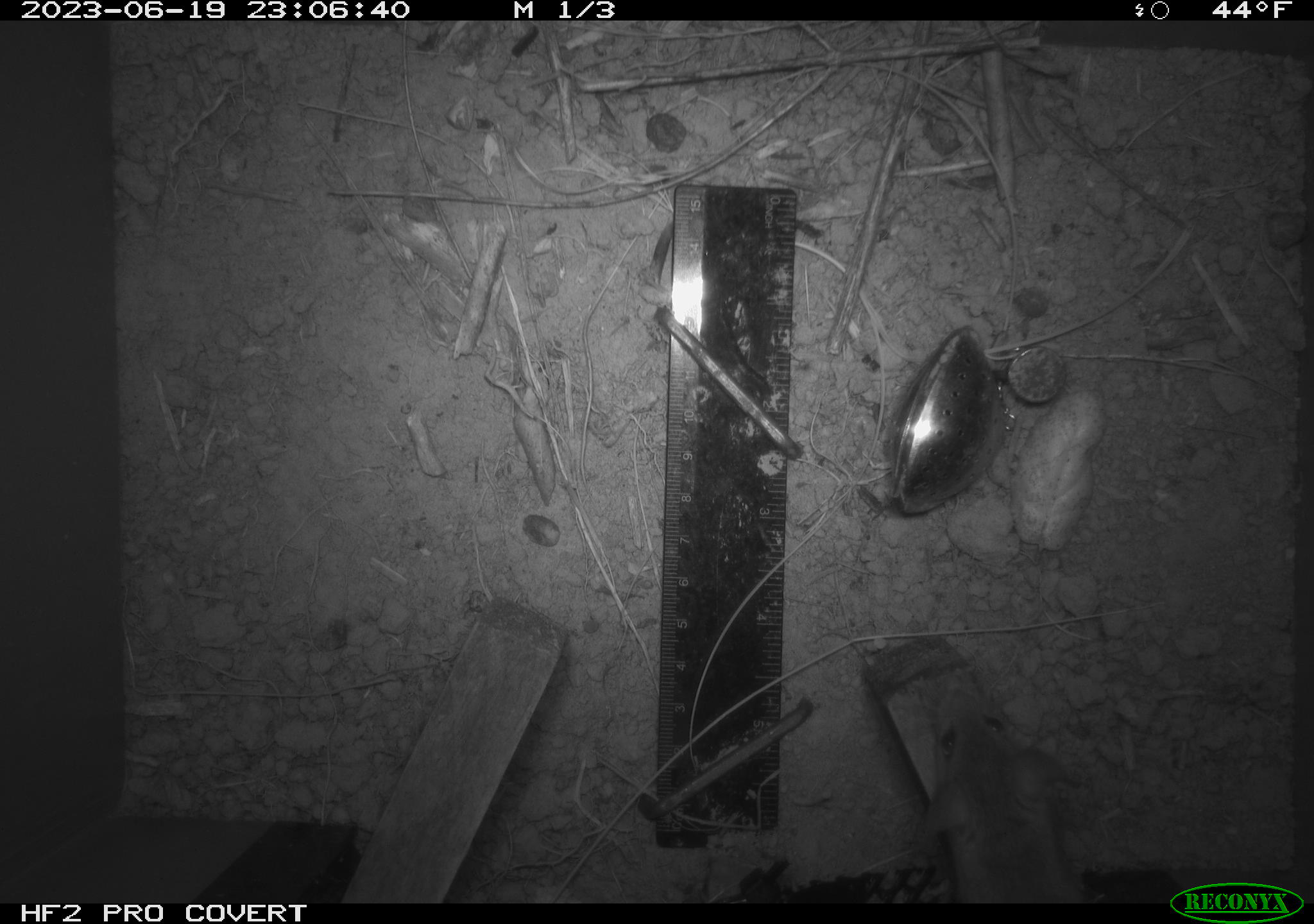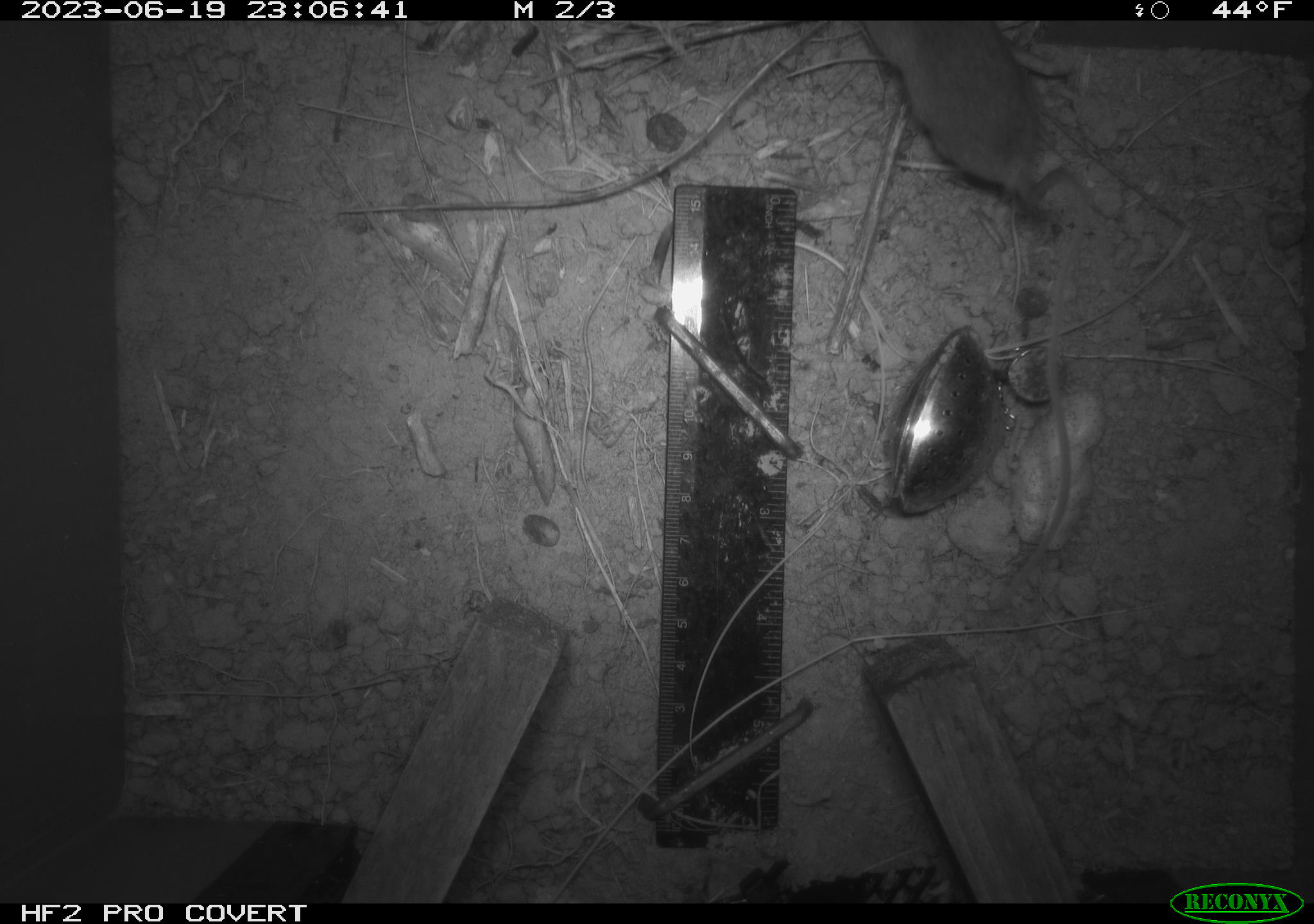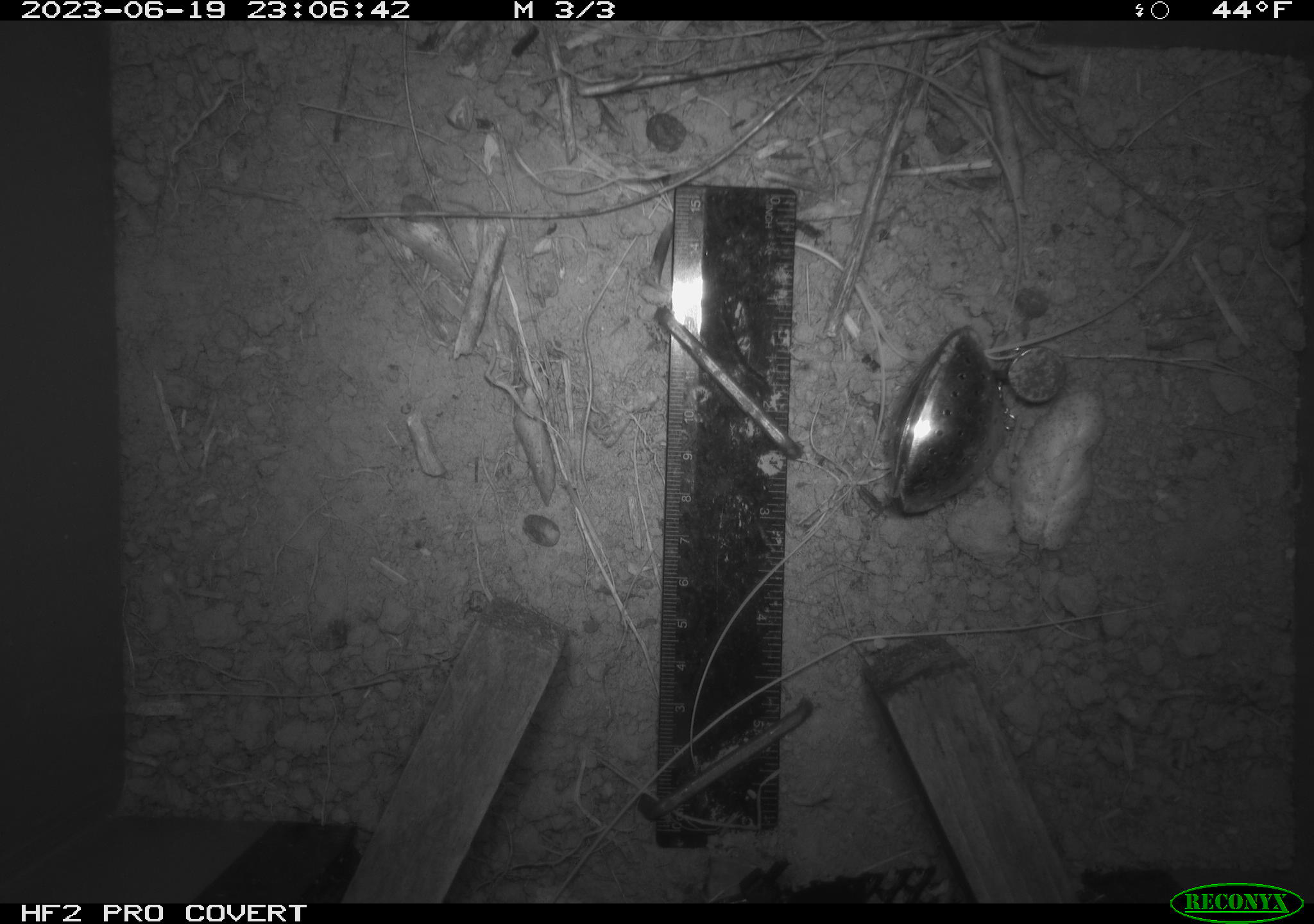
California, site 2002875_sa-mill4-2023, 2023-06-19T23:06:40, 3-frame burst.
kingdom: Animalia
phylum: Chordata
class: Mammalia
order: Rodentia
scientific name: Rodentia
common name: mouse species